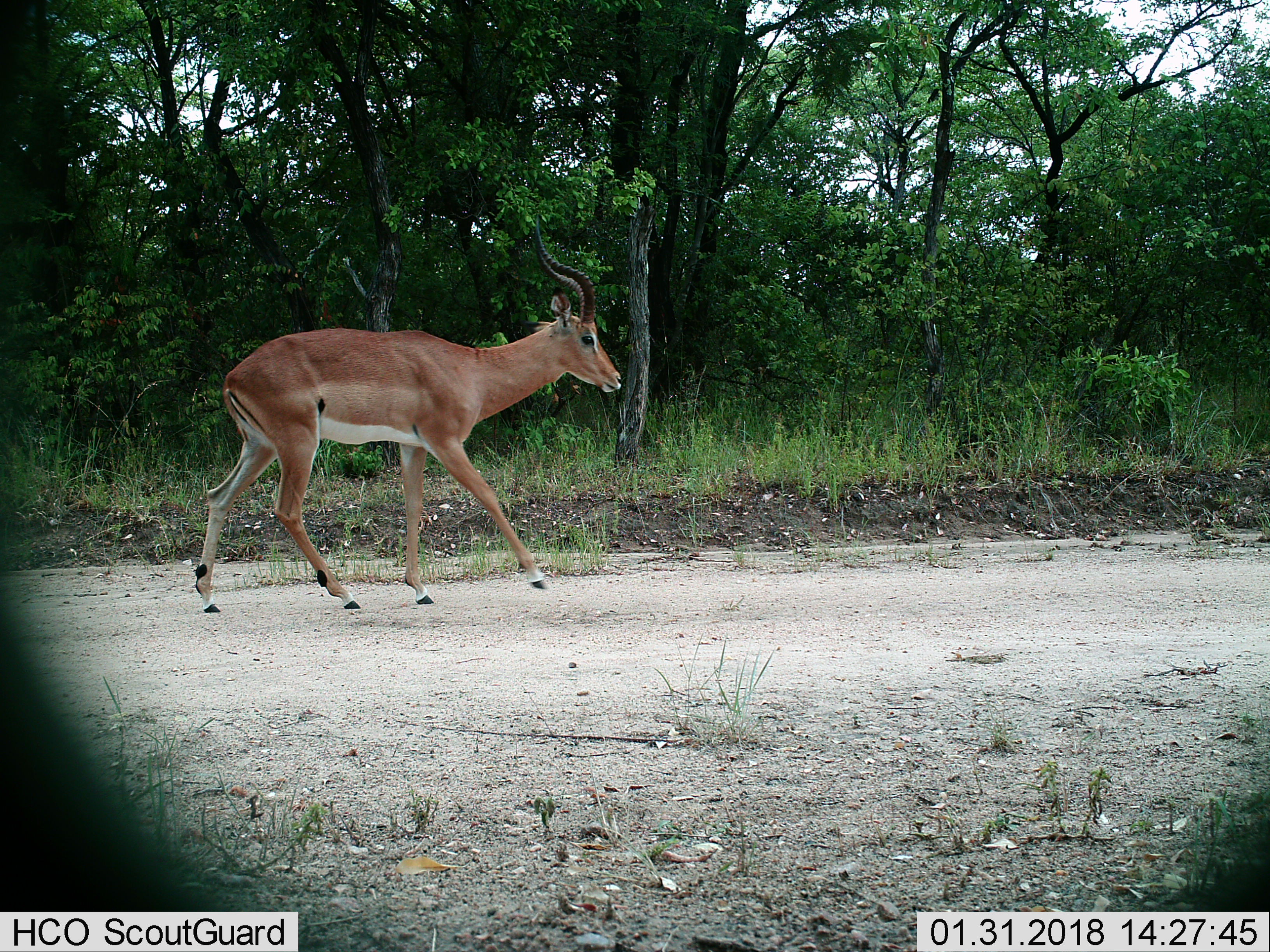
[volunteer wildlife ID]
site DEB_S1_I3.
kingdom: Animalia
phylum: Chordata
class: Mammalia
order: Artiodactyla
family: Bovidae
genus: Aepyceros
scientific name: Aepyceros melampus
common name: impala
Impala (Aepyceros melampus), count 1. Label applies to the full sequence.